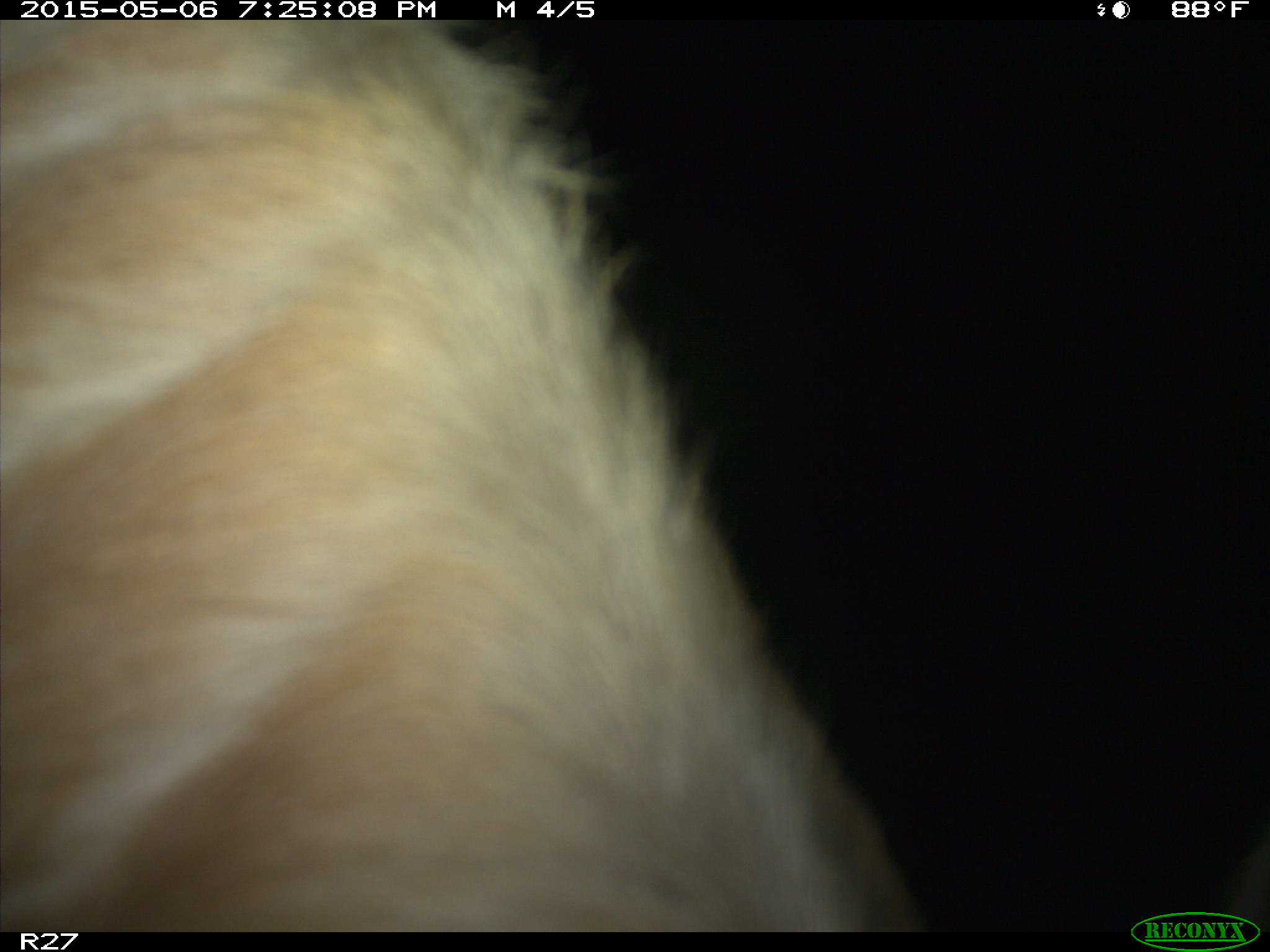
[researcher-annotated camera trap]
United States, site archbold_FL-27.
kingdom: Animalia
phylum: Chordata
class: Mammalia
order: Artiodactyla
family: Bovidae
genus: Bos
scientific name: Bos taurus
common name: domestic cow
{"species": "Bos taurus (domestic cow)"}